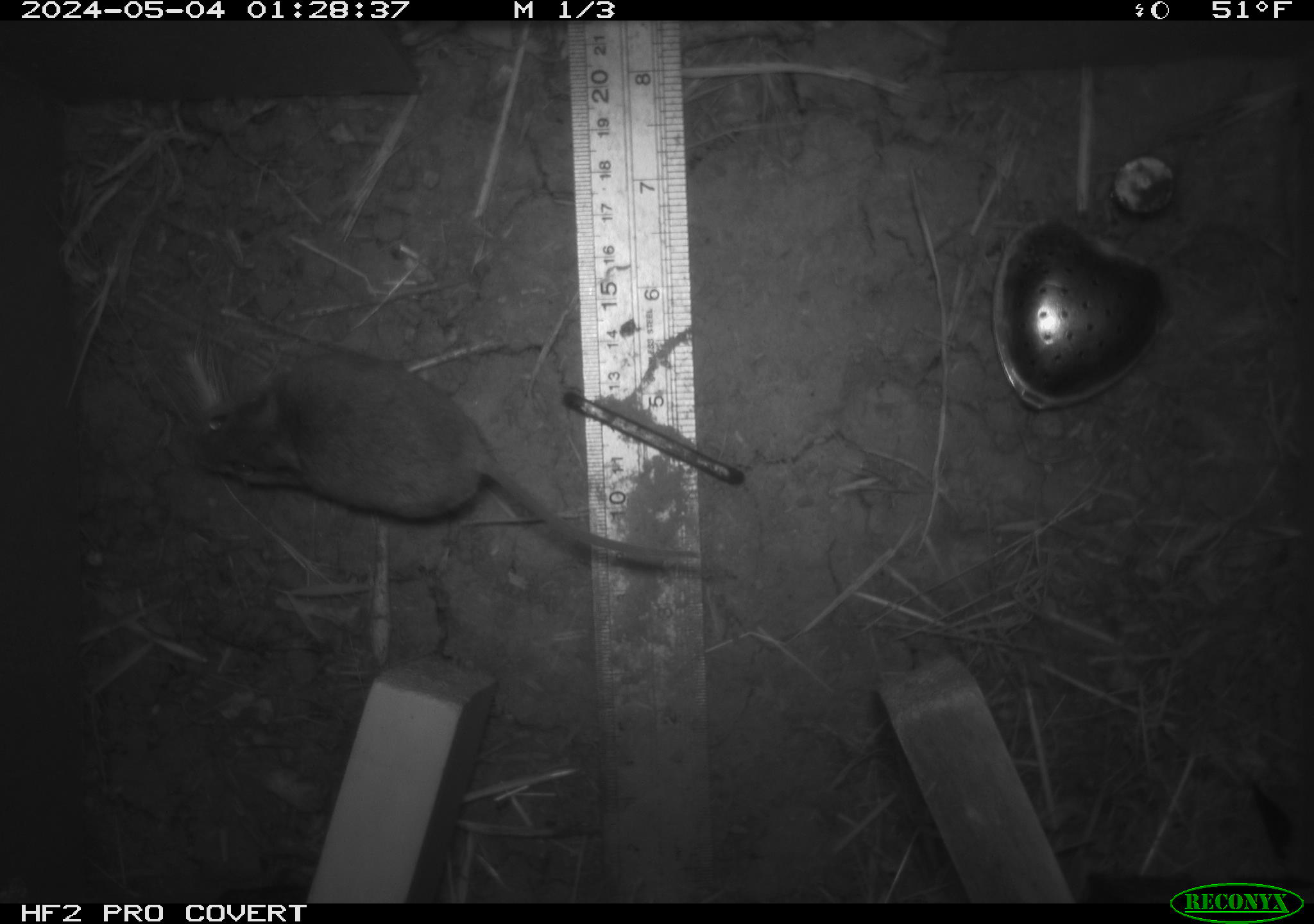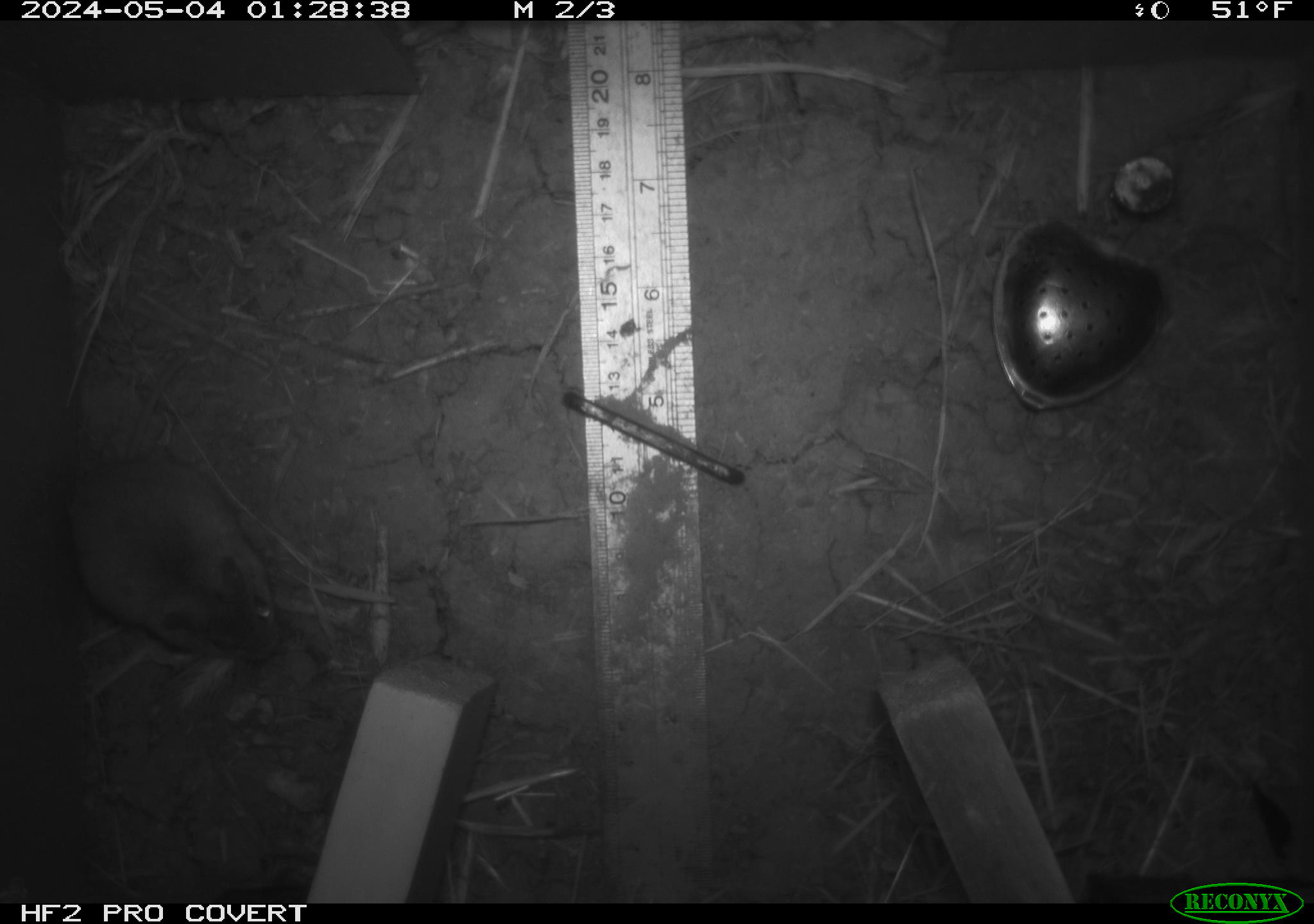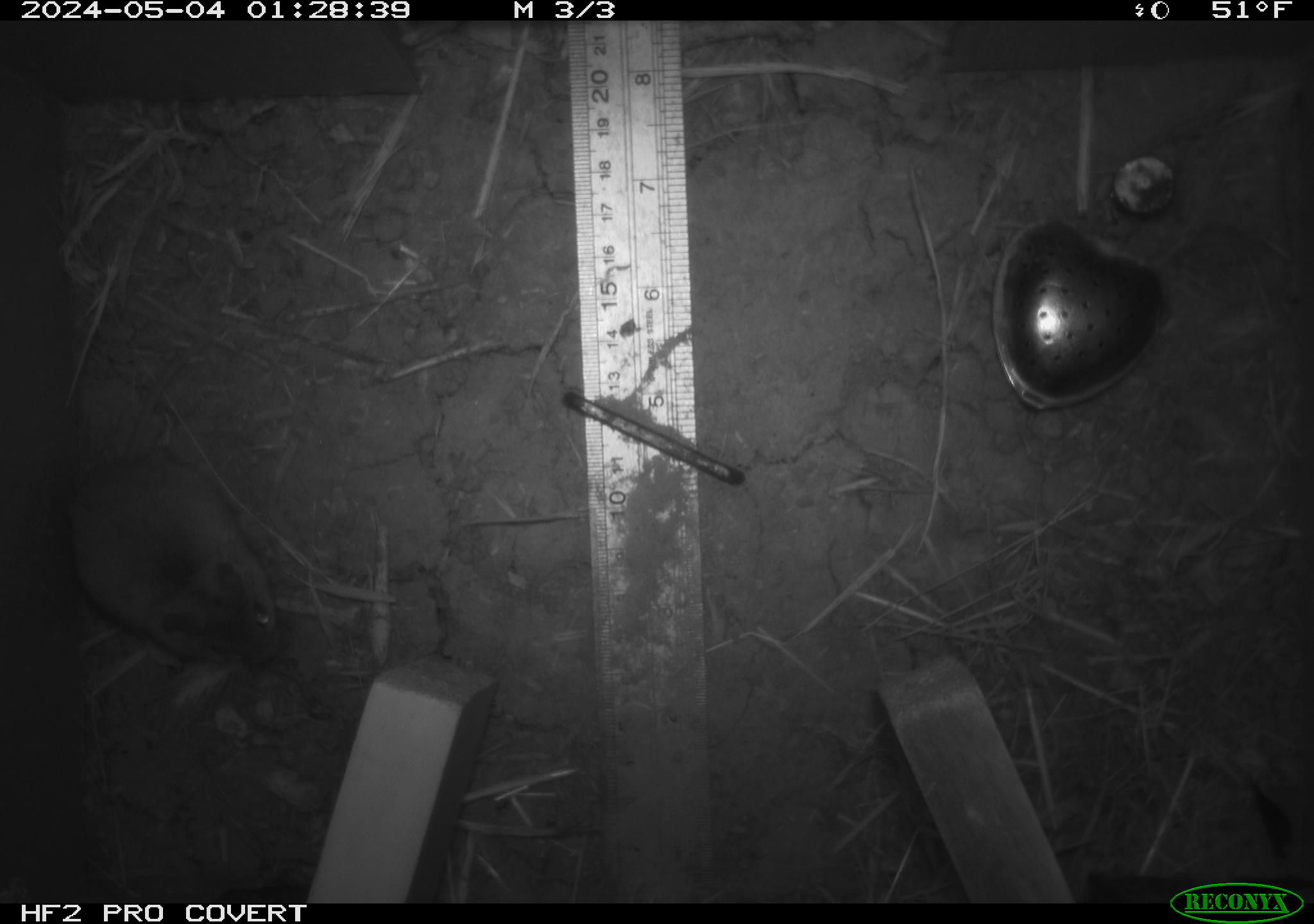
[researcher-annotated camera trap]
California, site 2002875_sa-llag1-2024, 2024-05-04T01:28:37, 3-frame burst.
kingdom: Animalia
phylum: Chordata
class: Mammalia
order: Rodentia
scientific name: Rodentia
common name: mouse species